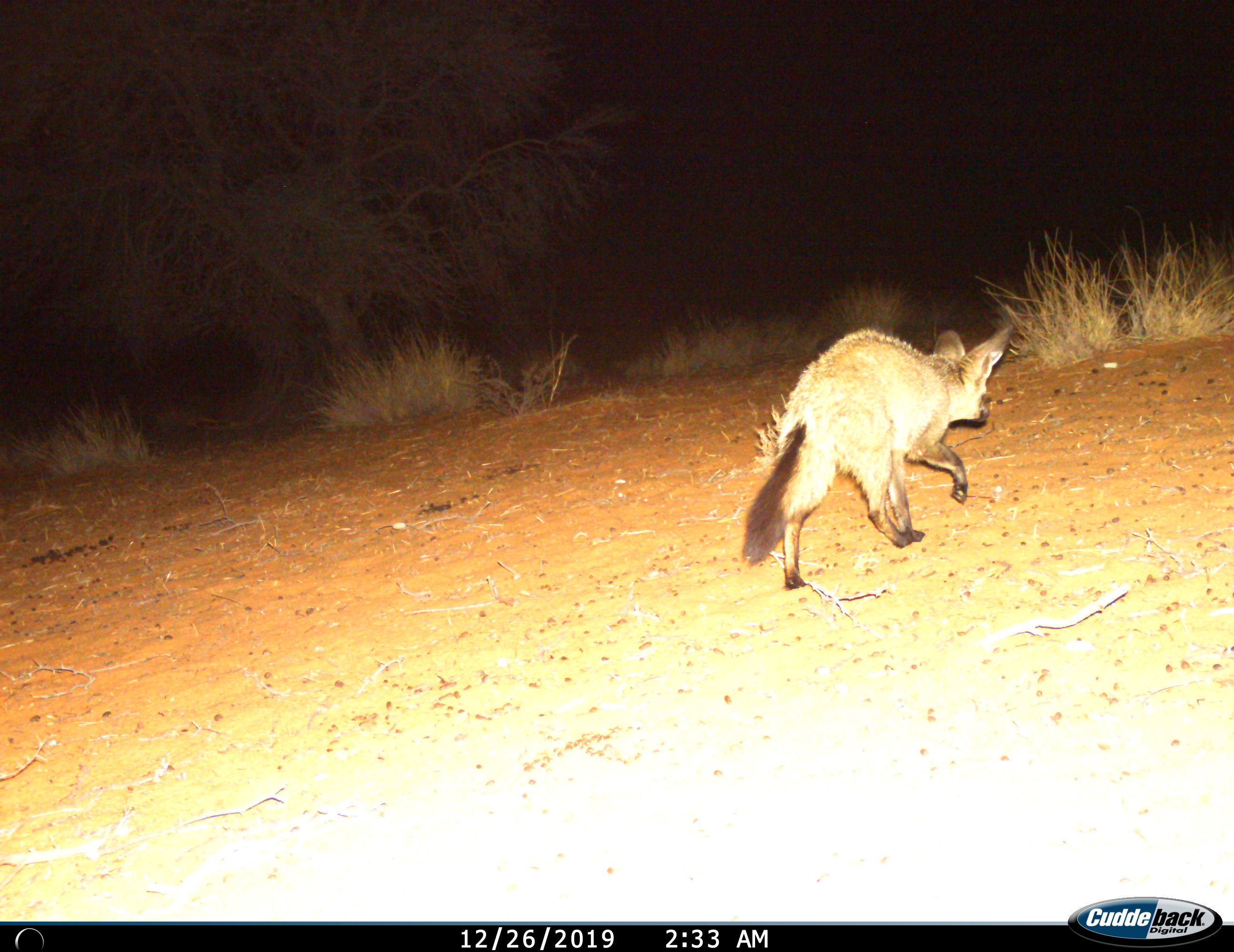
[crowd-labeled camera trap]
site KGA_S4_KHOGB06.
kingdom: Animalia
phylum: Chordata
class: Mammalia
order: Carnivora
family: Canidae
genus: Otocyon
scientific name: Otocyon megalotis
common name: bat-eared fox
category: foxbateared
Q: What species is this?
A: Foxbateared (bat-eared fox) (Otocyon megalotis).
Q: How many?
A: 1.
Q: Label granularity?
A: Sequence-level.